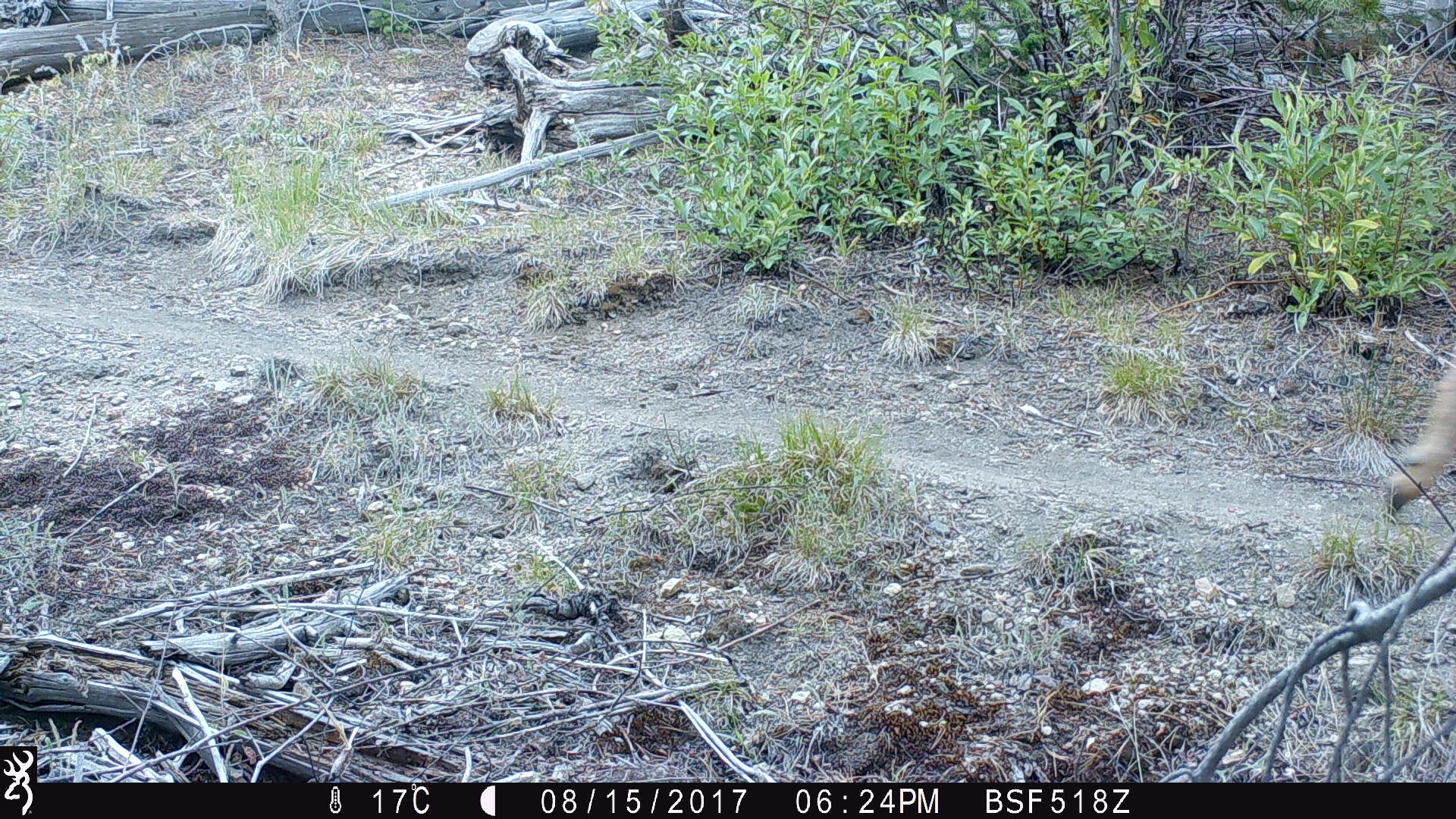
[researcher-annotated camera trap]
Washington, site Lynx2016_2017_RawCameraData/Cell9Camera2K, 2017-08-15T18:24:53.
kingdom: Animalia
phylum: Chordata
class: Mammalia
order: Artiodactyla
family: Cervidae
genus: Odocoileus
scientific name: Odocoileus hemionus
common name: mule deer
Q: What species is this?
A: Odocoileus hemionus (mule deer).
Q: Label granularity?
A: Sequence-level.